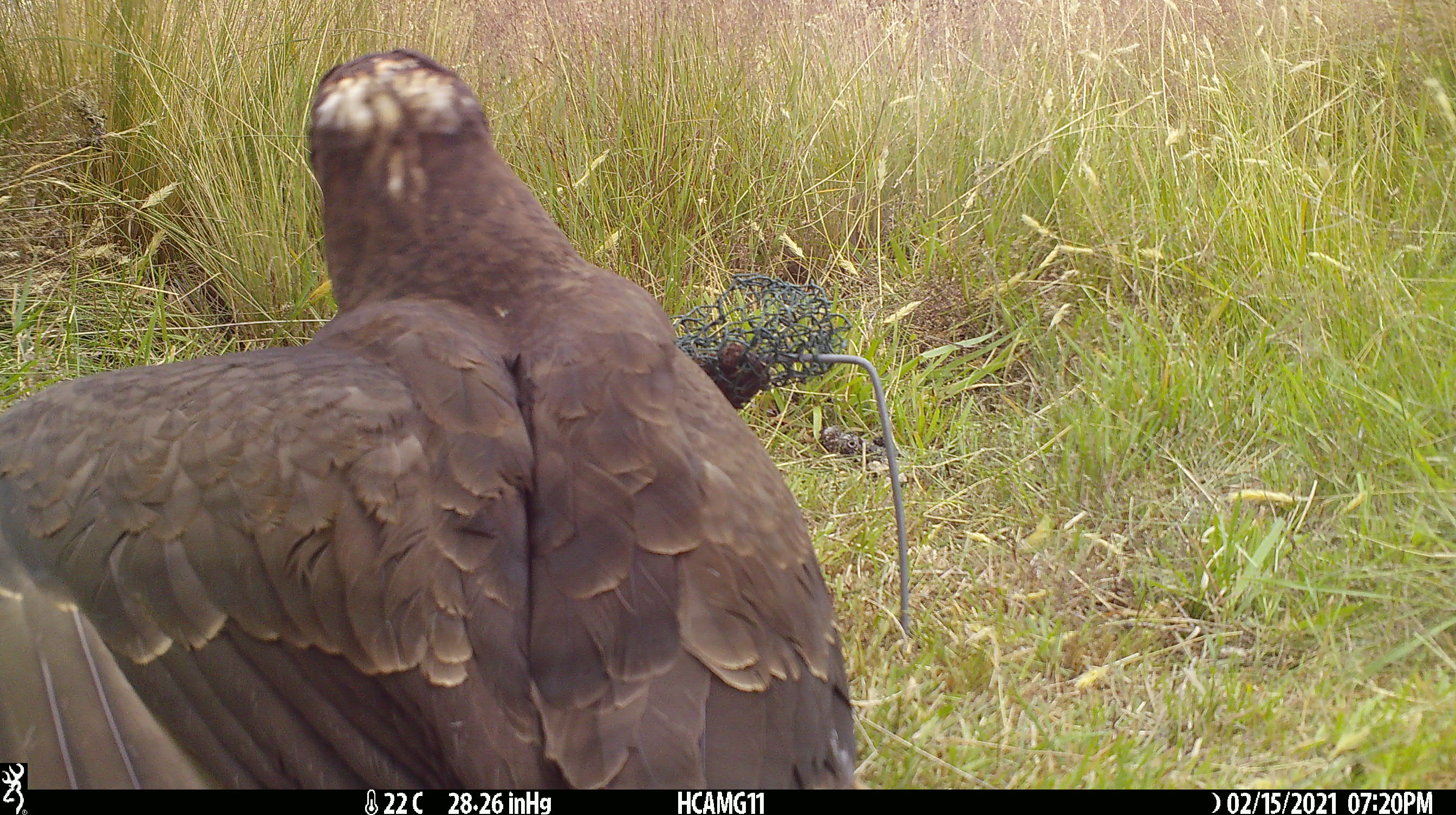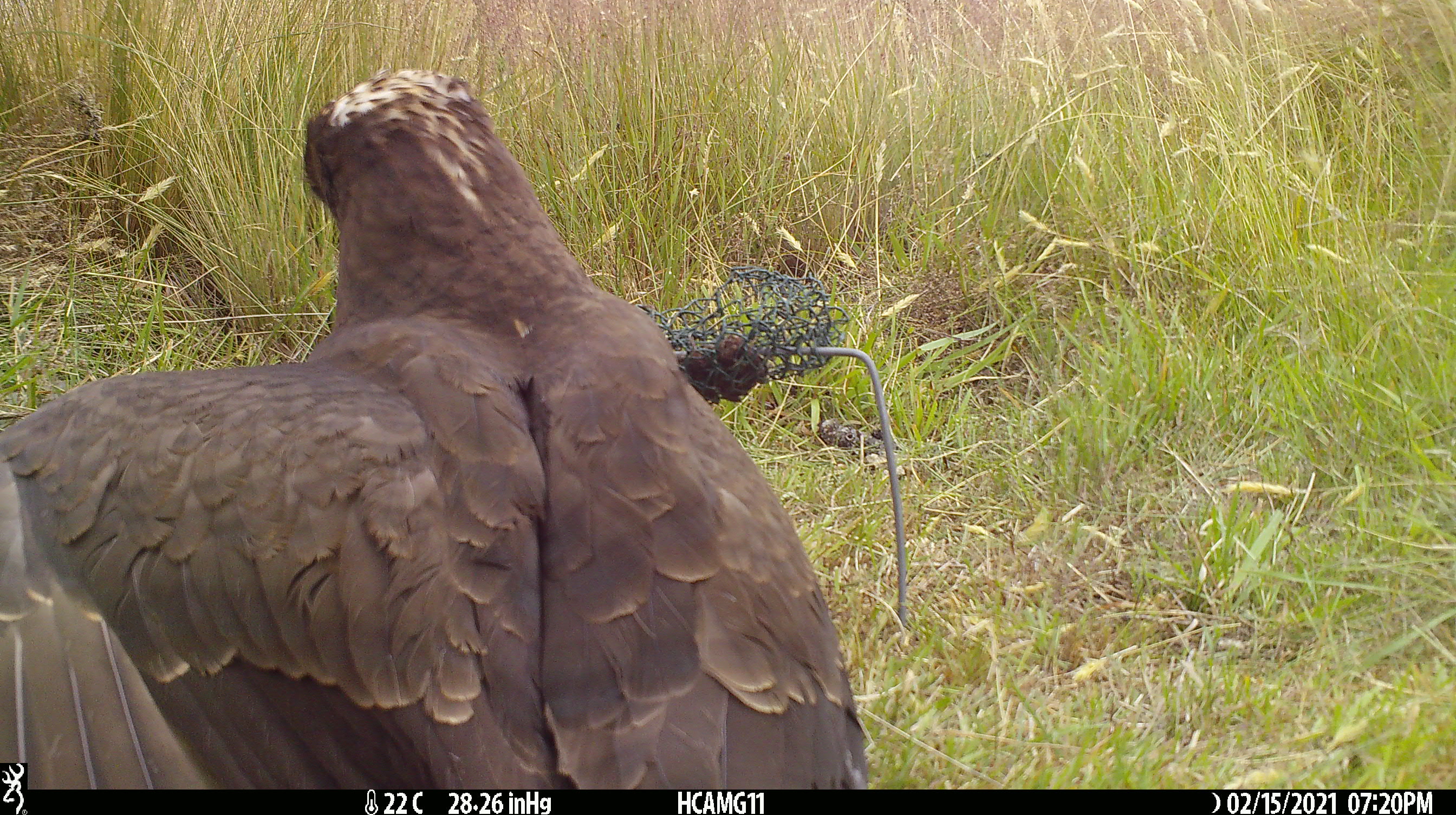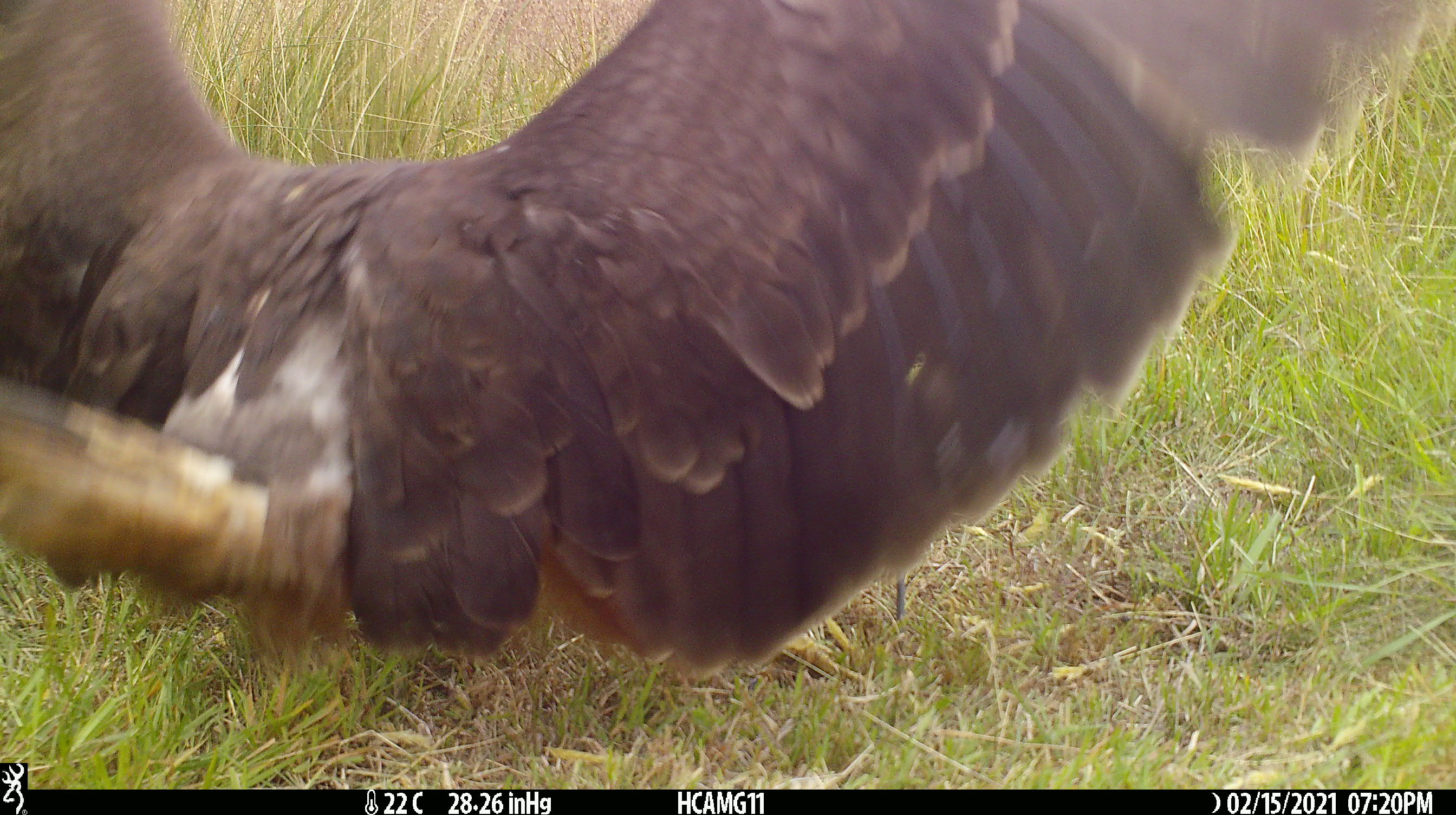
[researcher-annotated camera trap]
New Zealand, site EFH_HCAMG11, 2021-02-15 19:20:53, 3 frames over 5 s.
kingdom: Animalia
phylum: Chordata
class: Aves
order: Accipitriformes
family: Accipitridae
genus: Circus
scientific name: Circus approximans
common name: swamp harrier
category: harrier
Harrier (swamp harrier) (Circus approximans).